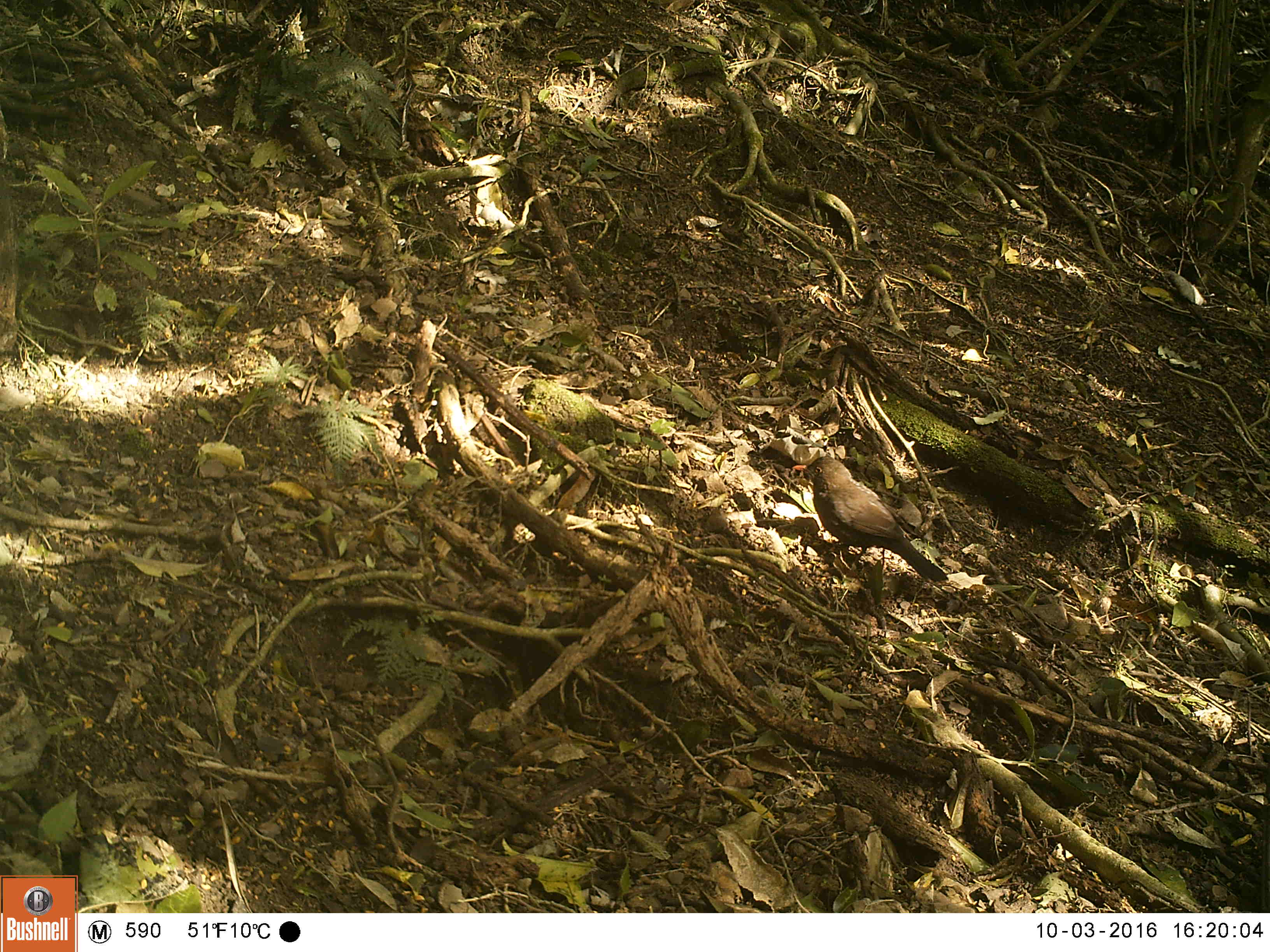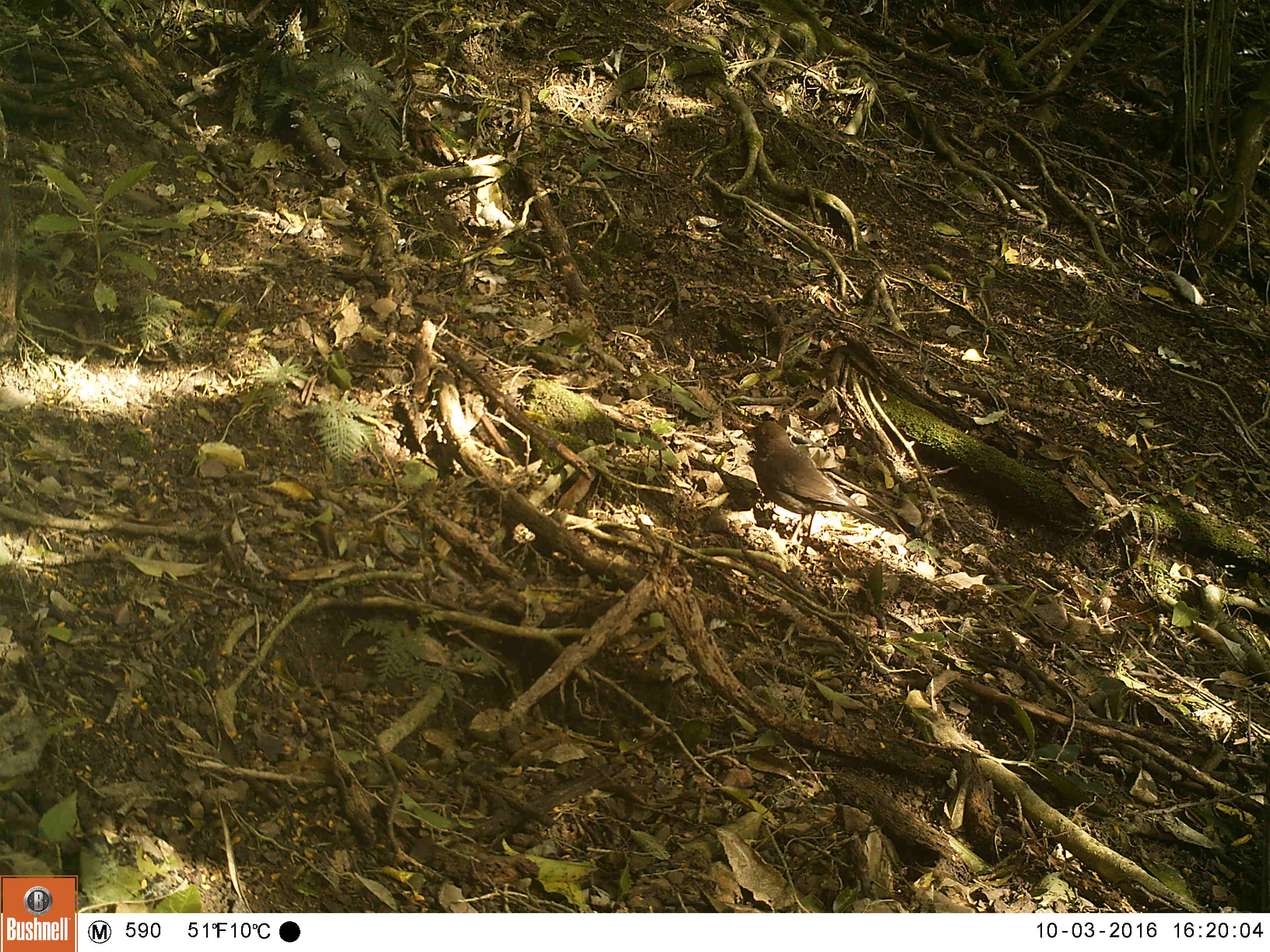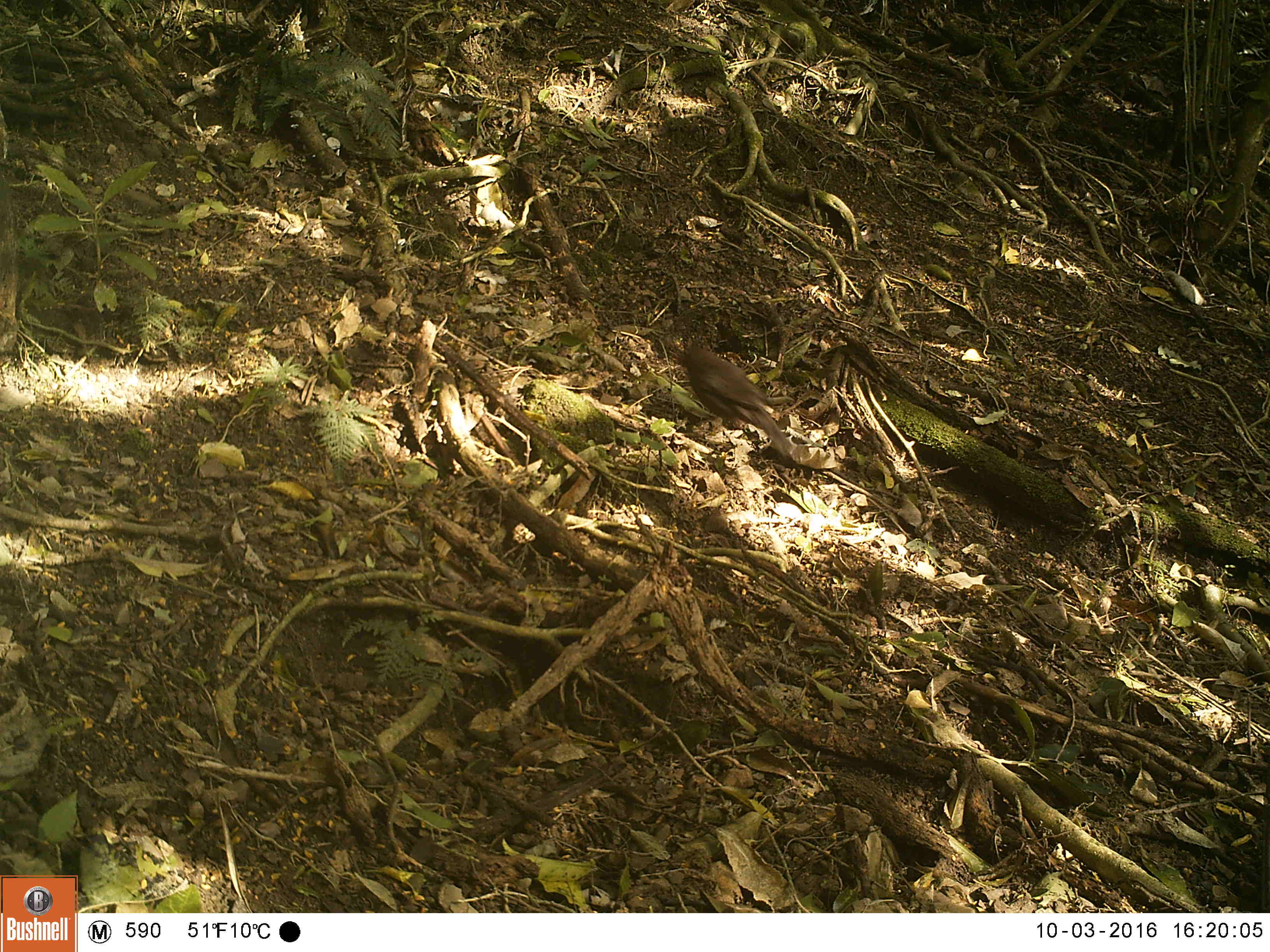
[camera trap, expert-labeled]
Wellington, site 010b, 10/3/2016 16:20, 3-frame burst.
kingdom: Animalia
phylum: Chordata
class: Aves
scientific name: Aves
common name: bird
Bird (Aves).